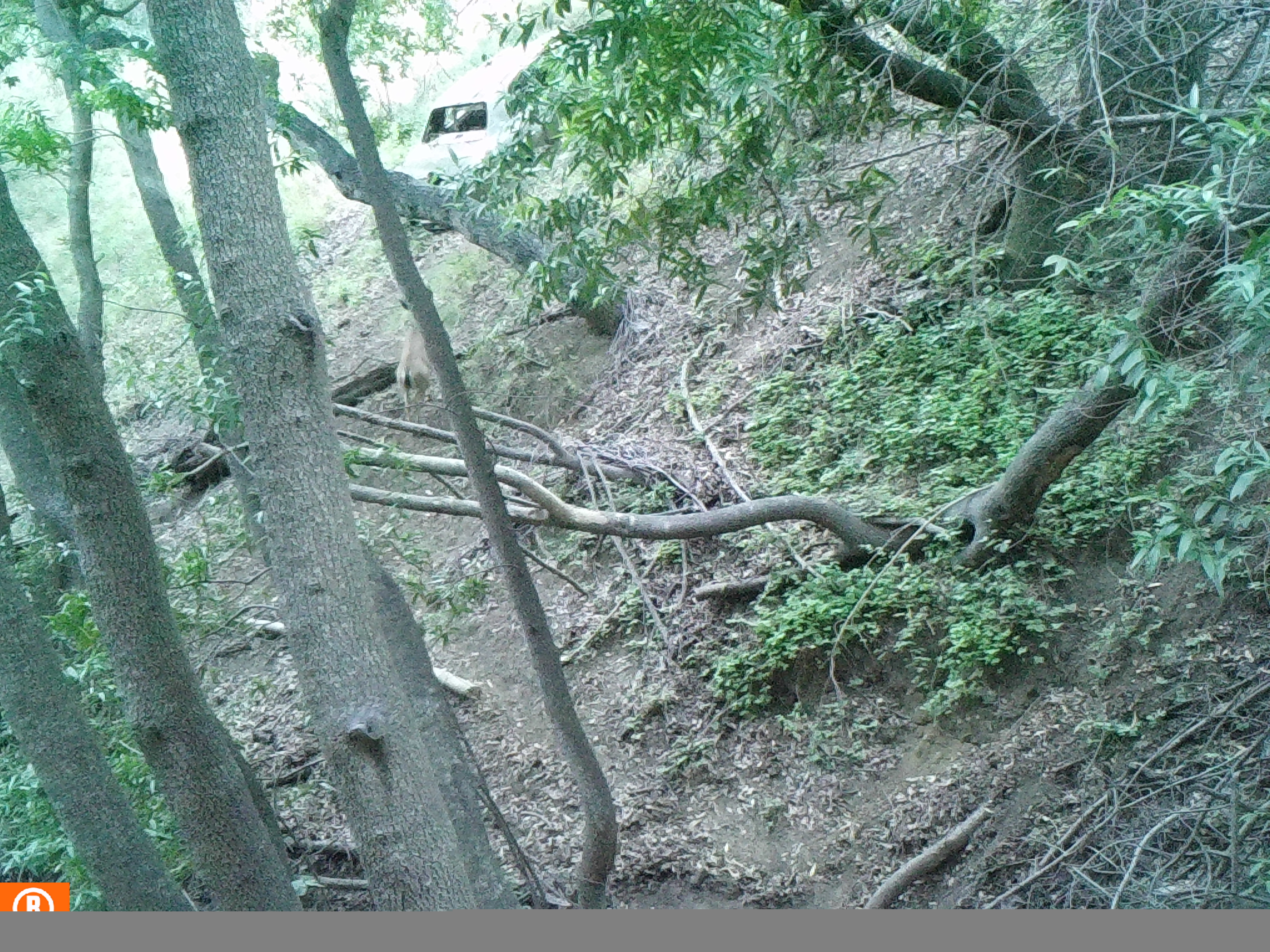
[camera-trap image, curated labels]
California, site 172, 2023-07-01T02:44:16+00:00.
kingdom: Animalia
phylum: Chordata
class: Mammalia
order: Artiodactyla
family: Cervidae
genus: Odocoileus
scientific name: Odocoileus hemionus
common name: mule deer